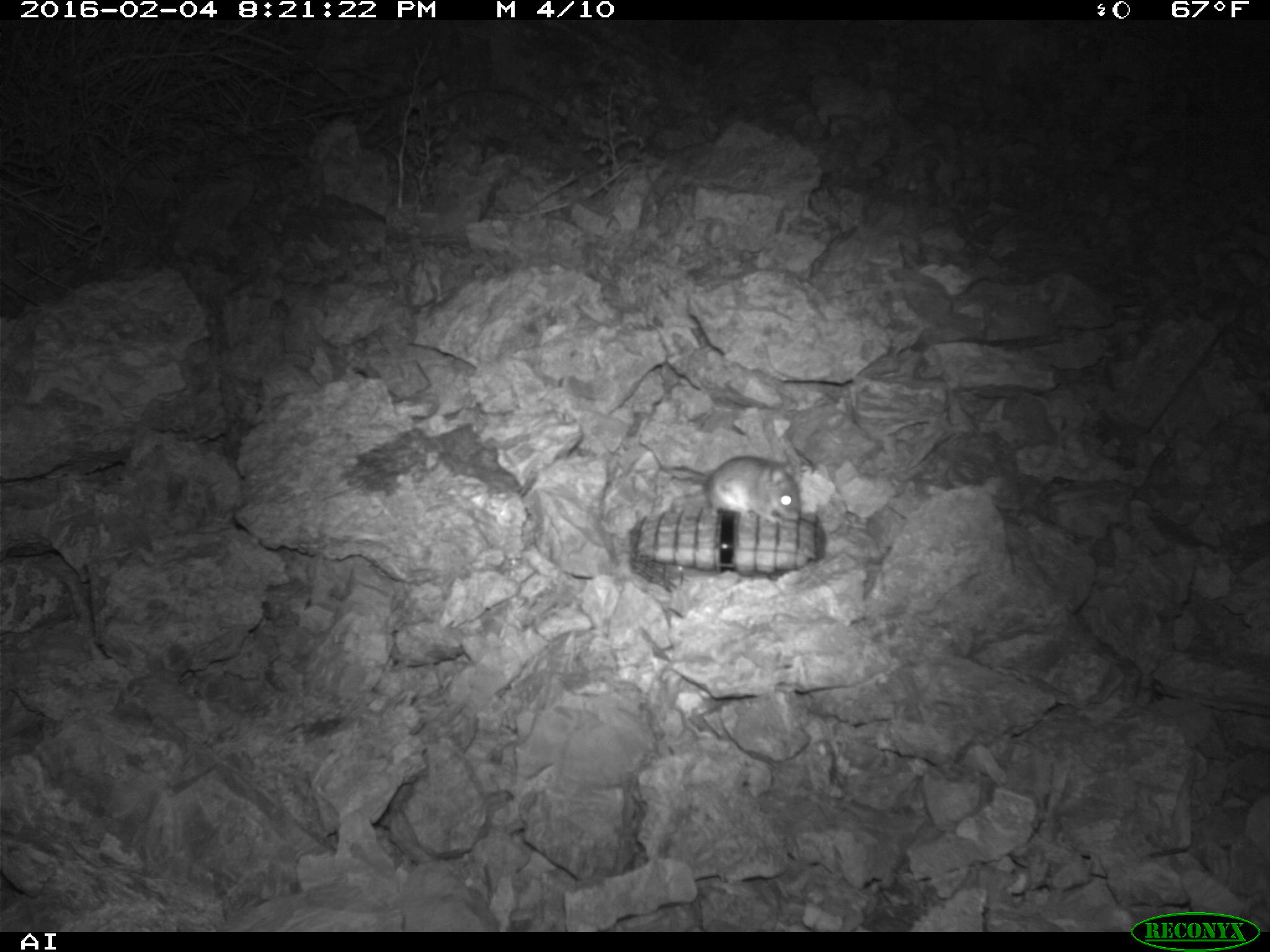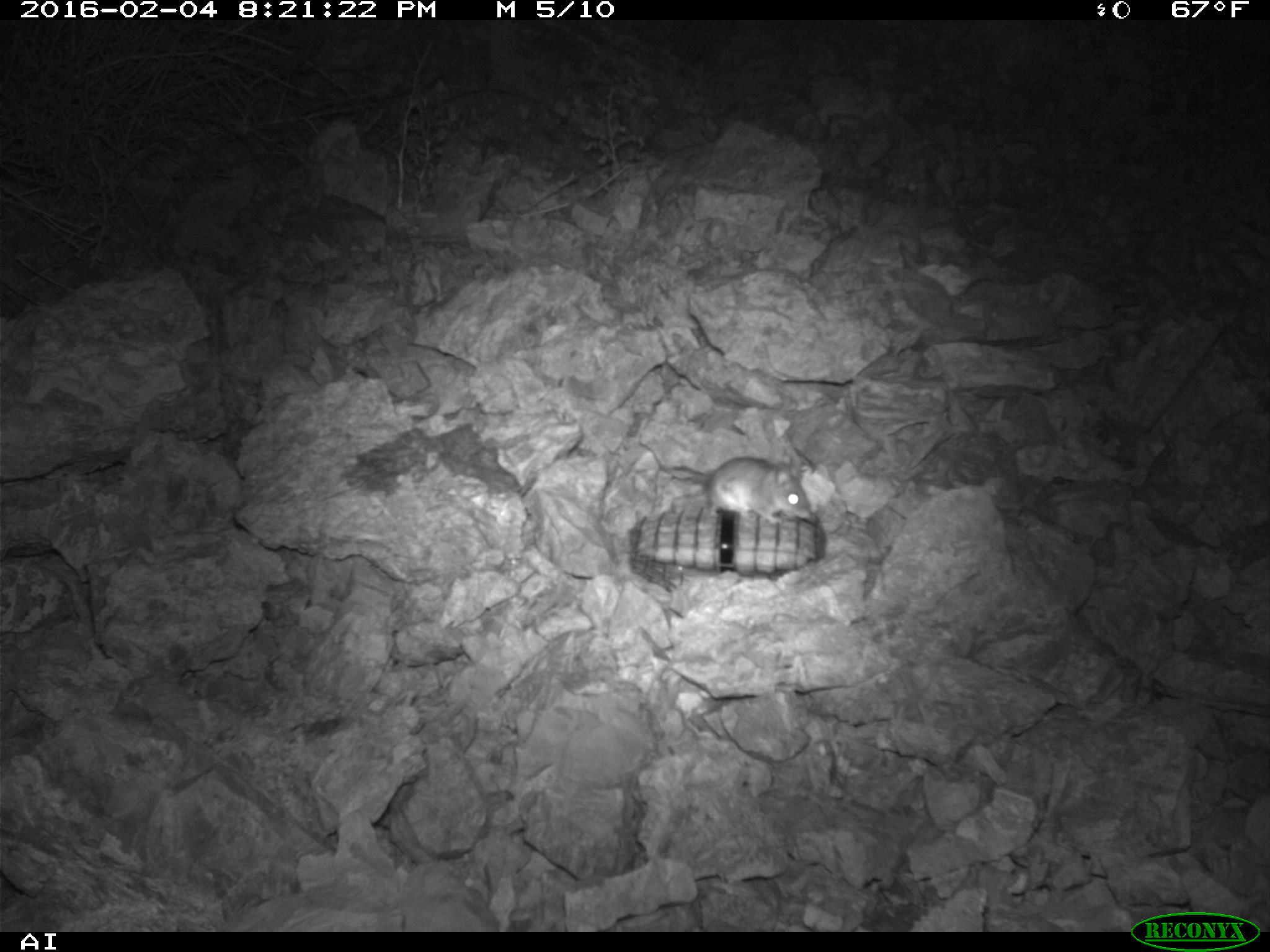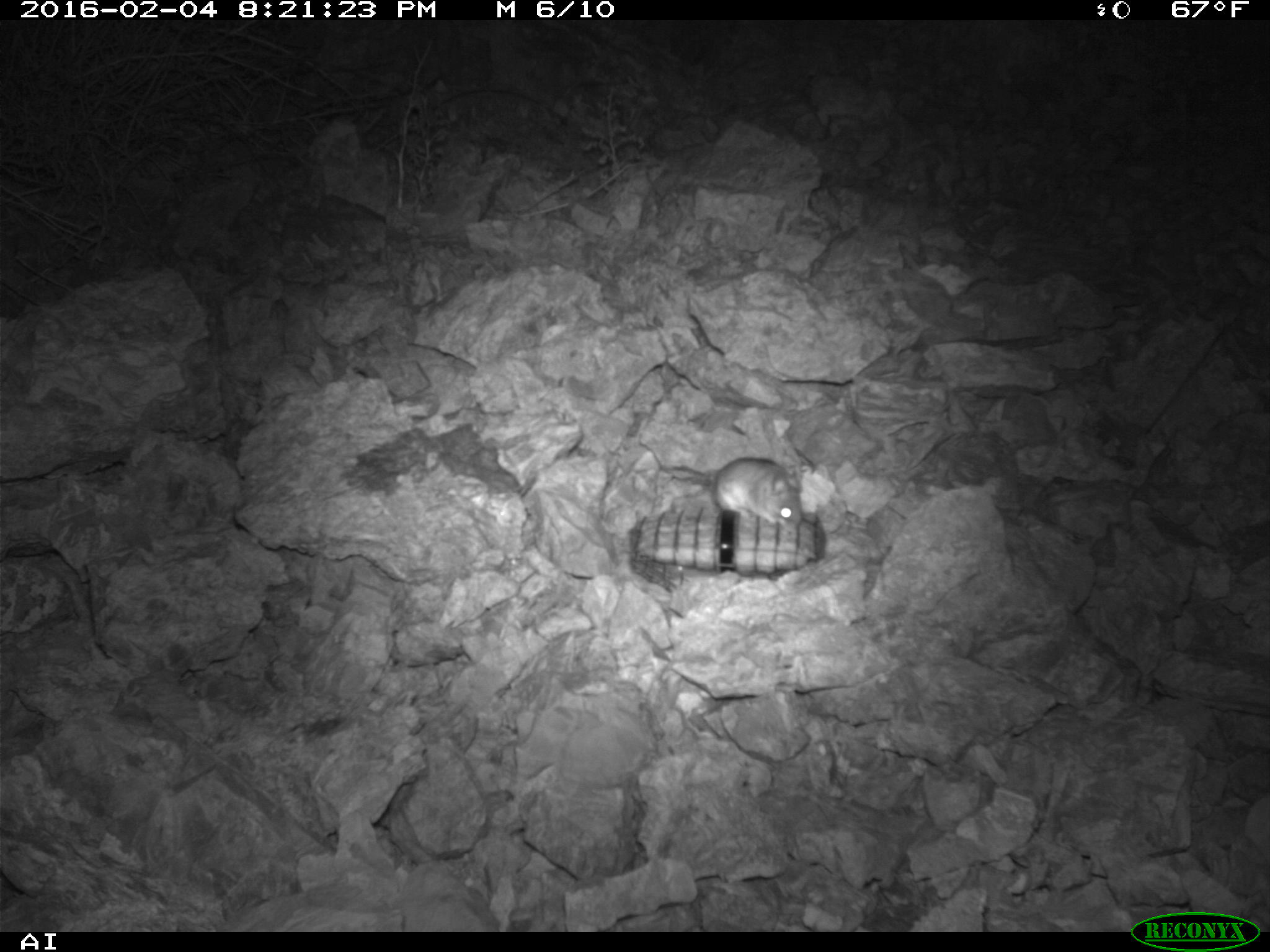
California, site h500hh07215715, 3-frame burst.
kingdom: Animalia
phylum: Chordata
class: Mammalia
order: Rodentia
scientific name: Rodentia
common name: rodent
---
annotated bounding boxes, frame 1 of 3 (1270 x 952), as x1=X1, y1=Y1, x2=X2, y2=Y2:
rodent: x1=637, y1=426, x2=800, y2=529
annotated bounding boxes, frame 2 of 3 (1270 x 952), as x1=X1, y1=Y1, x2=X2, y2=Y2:
rodent: x1=637, y1=443, x2=814, y2=526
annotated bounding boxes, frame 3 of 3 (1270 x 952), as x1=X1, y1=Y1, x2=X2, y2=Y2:
rodent: x1=673, y1=456, x2=802, y2=532